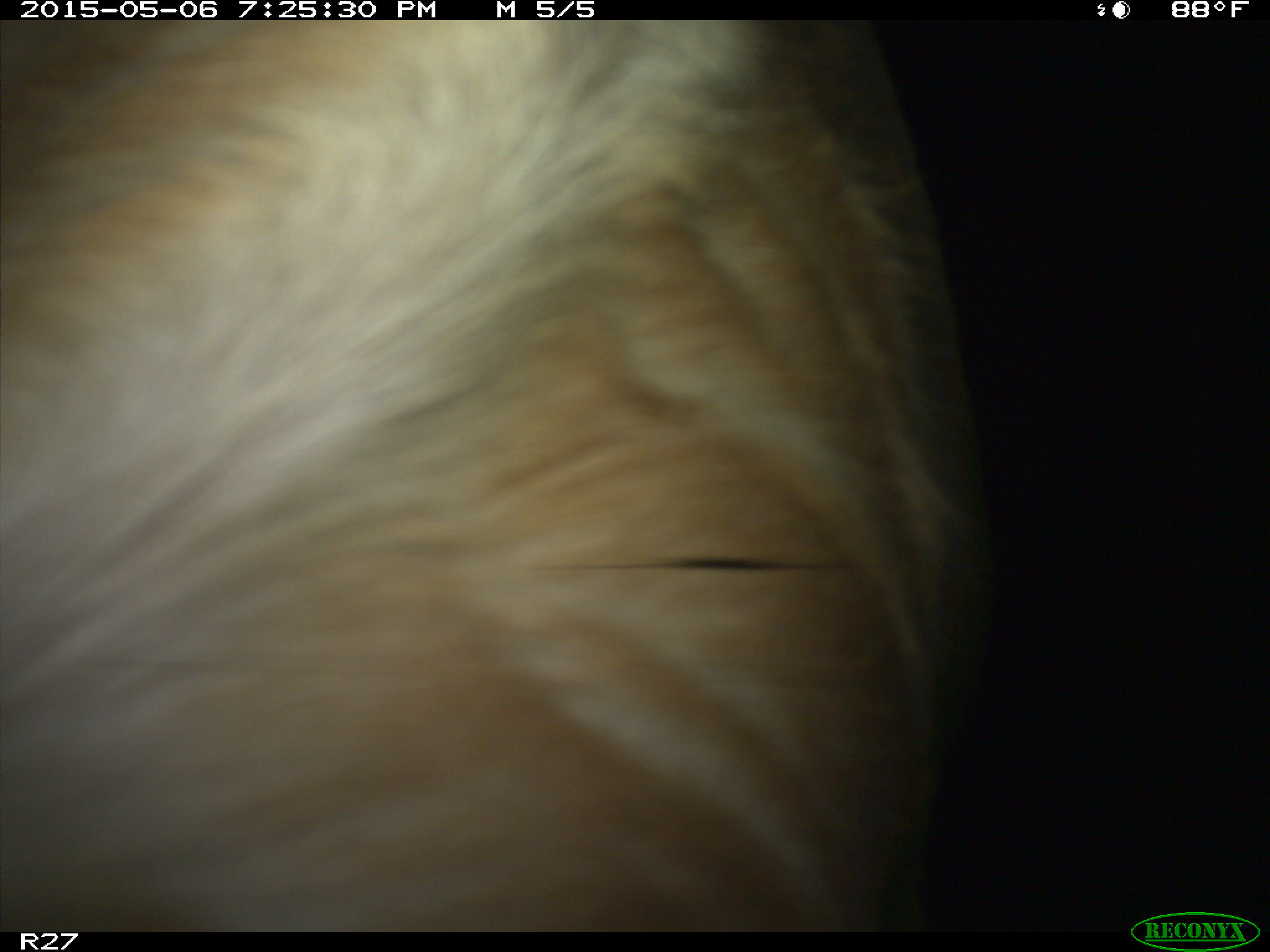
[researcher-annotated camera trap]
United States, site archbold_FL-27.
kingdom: Animalia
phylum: Chordata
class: Mammalia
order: Artiodactyla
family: Bovidae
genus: Bos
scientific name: Bos taurus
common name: domestic cow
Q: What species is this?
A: Bos taurus (domestic cow).